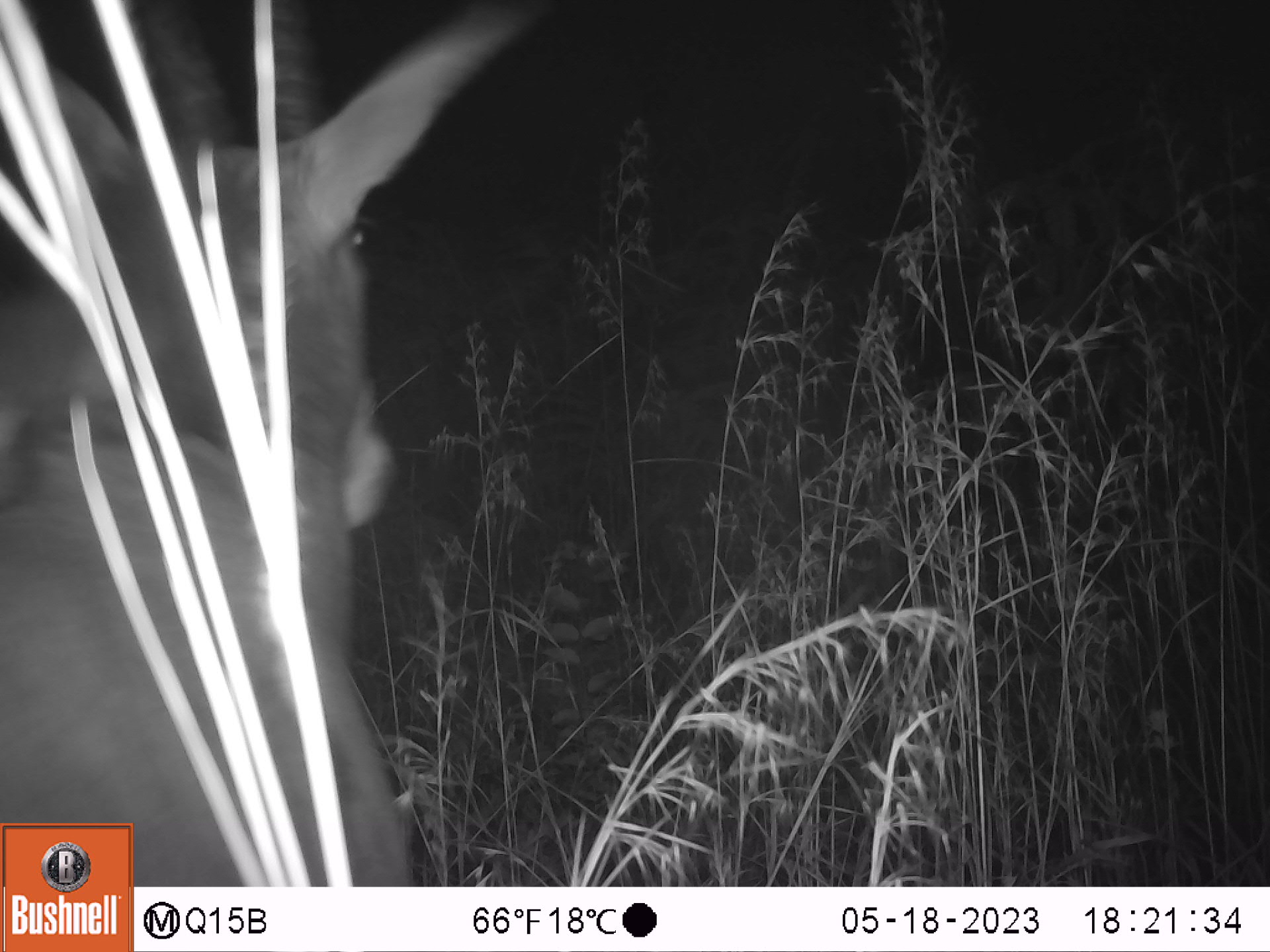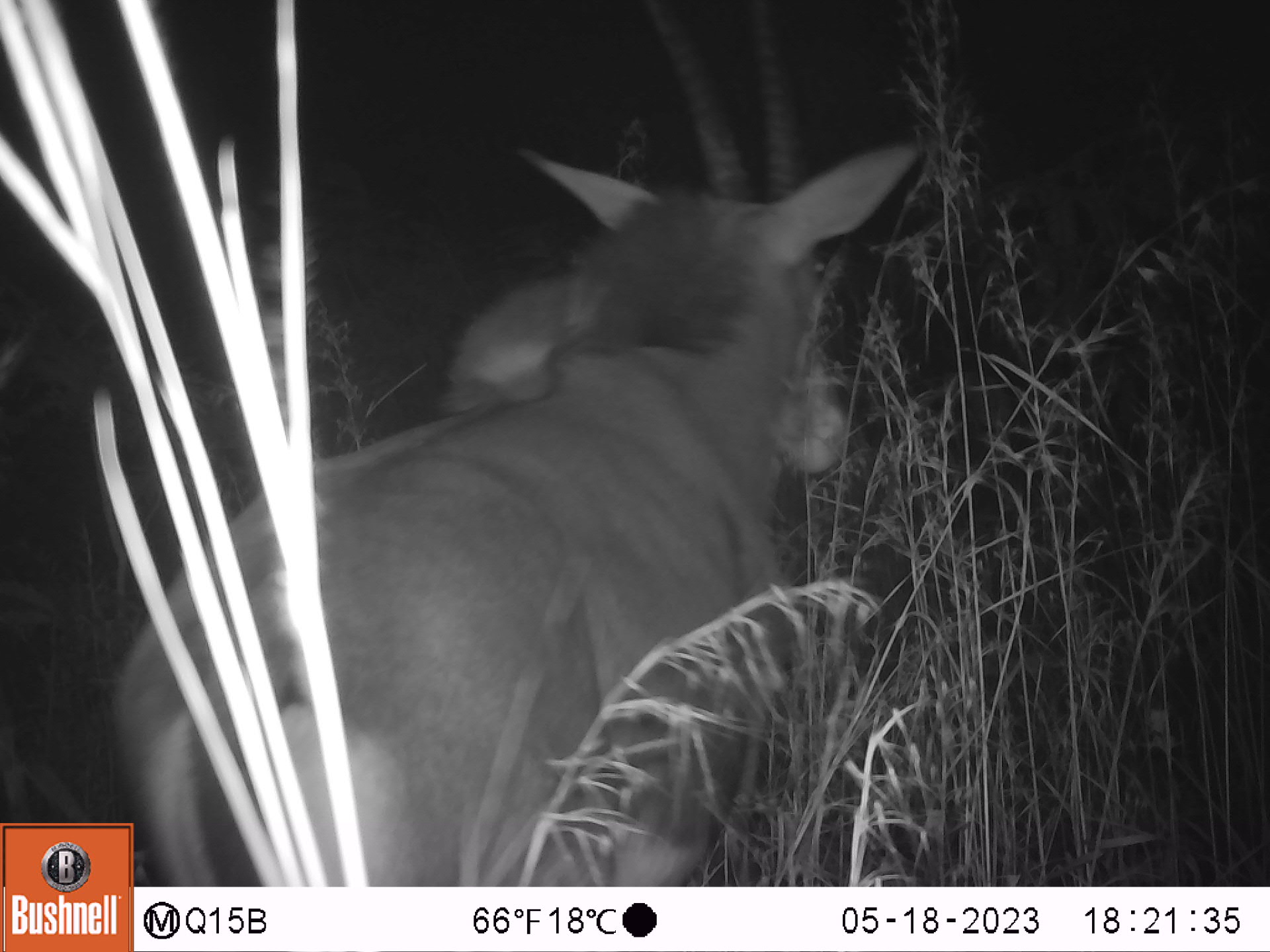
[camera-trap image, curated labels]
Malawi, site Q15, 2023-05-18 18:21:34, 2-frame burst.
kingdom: Animalia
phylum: Chordata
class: Mammalia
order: Artiodactyla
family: Bovidae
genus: Hippotragus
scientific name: Hippotragus niger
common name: sable antelope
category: sable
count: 1